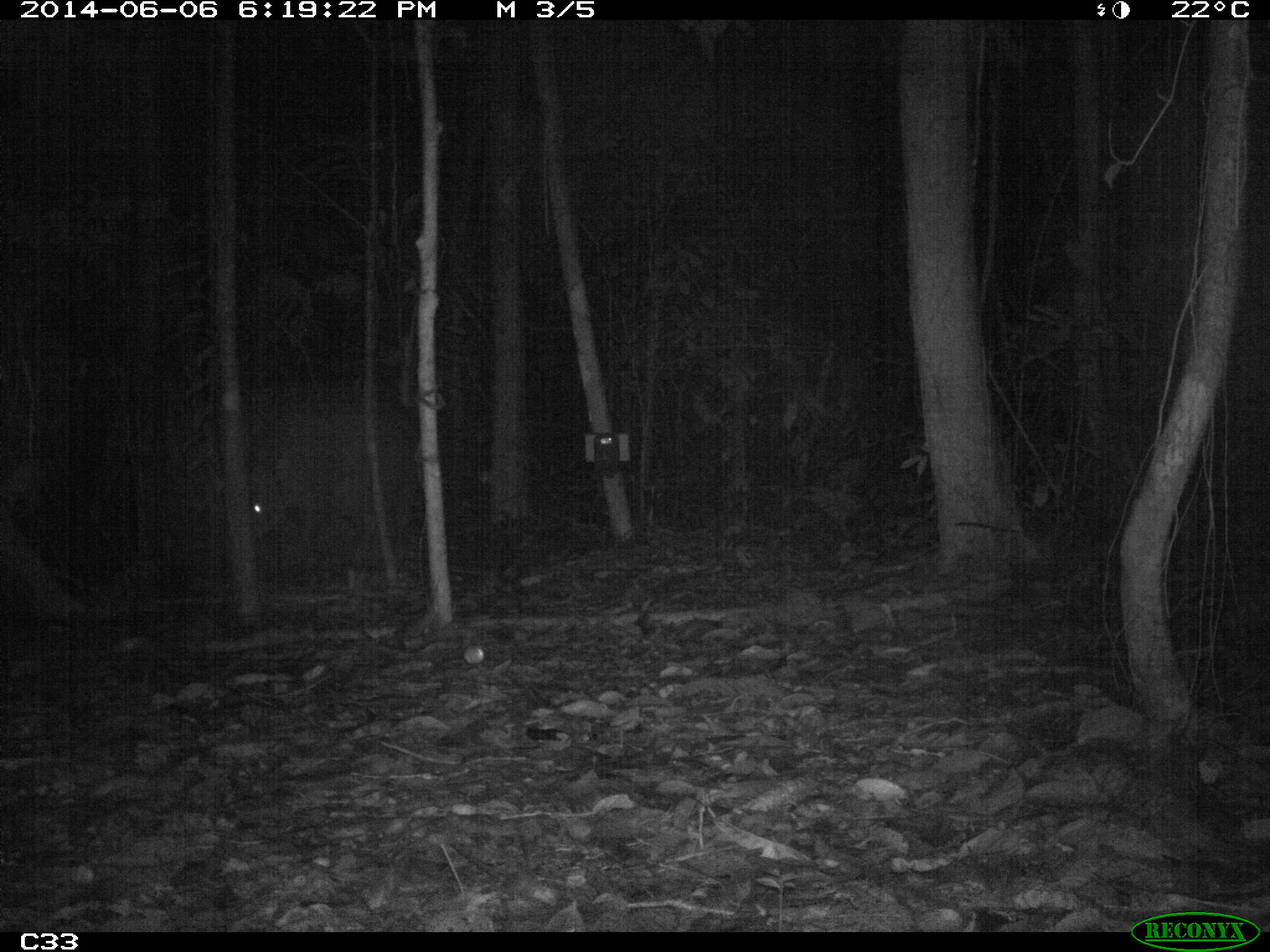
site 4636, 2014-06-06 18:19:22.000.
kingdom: Animalia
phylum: Chordata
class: Mammalia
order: Perissodactyla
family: Tapiridae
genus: Tapirus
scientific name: Tapirus terrestris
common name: south american tapir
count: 1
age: adult